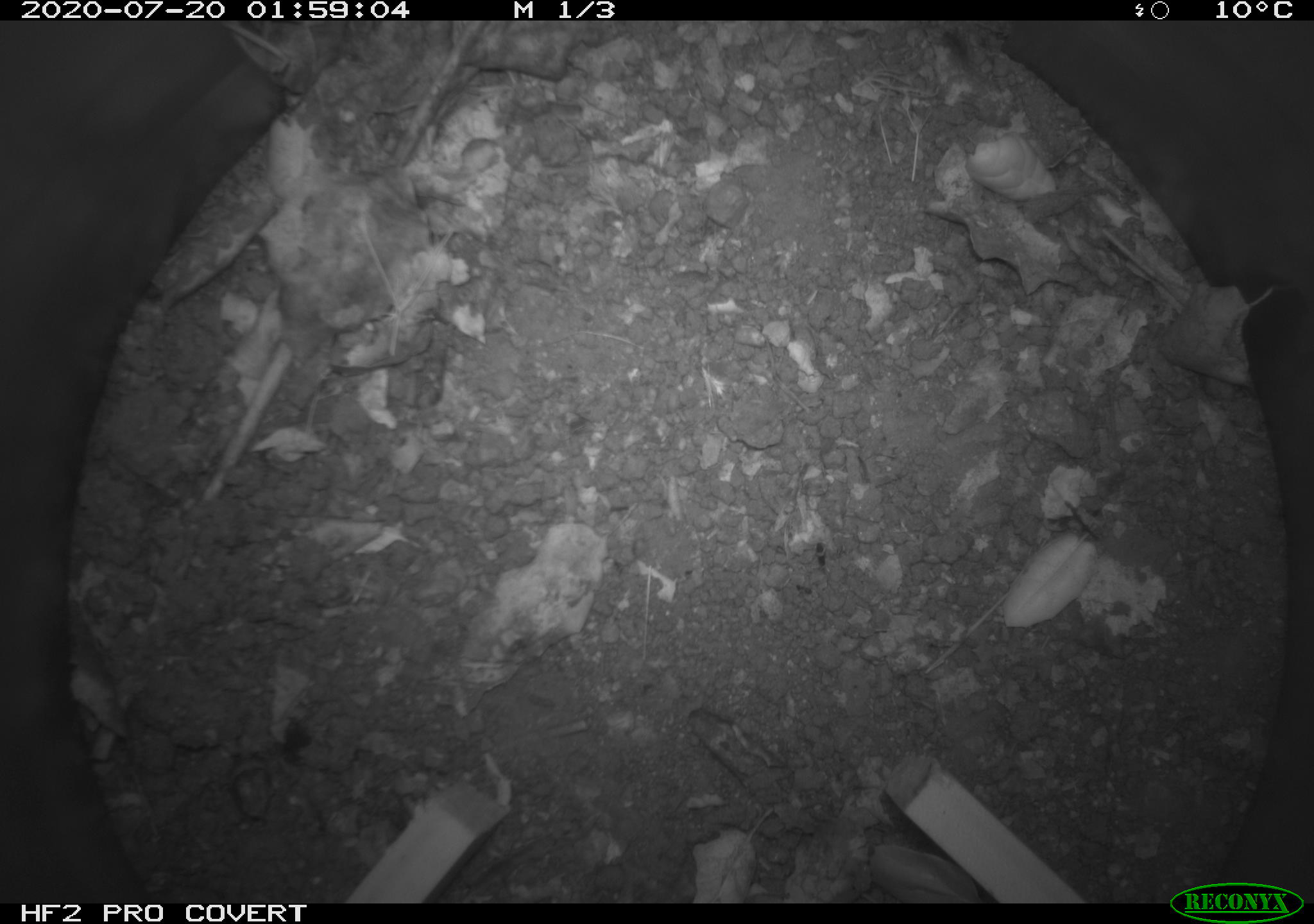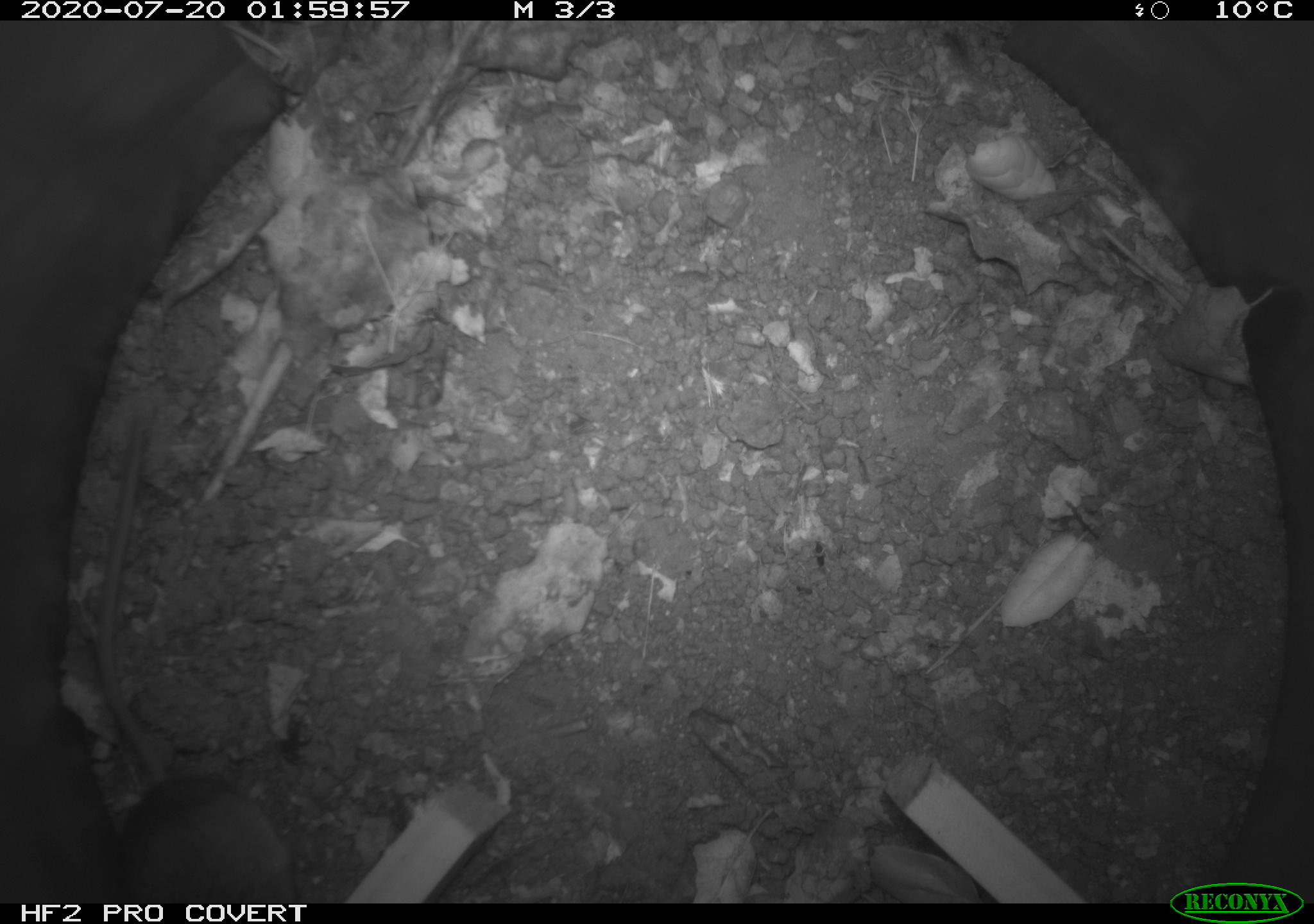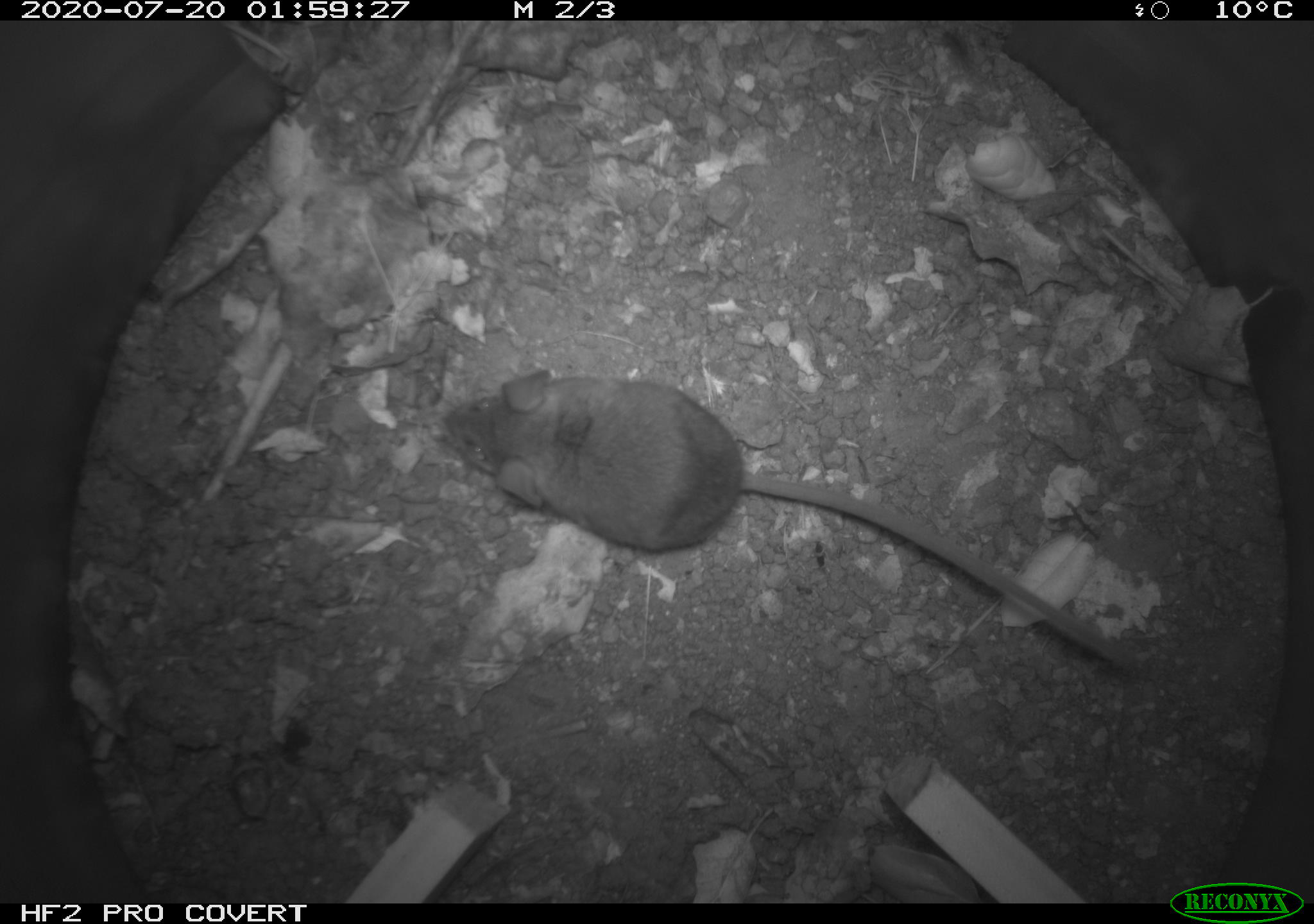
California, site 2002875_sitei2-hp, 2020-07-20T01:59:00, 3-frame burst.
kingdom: Animalia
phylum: Chordata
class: Mammalia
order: Rodentia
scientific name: Rodentia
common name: rodent